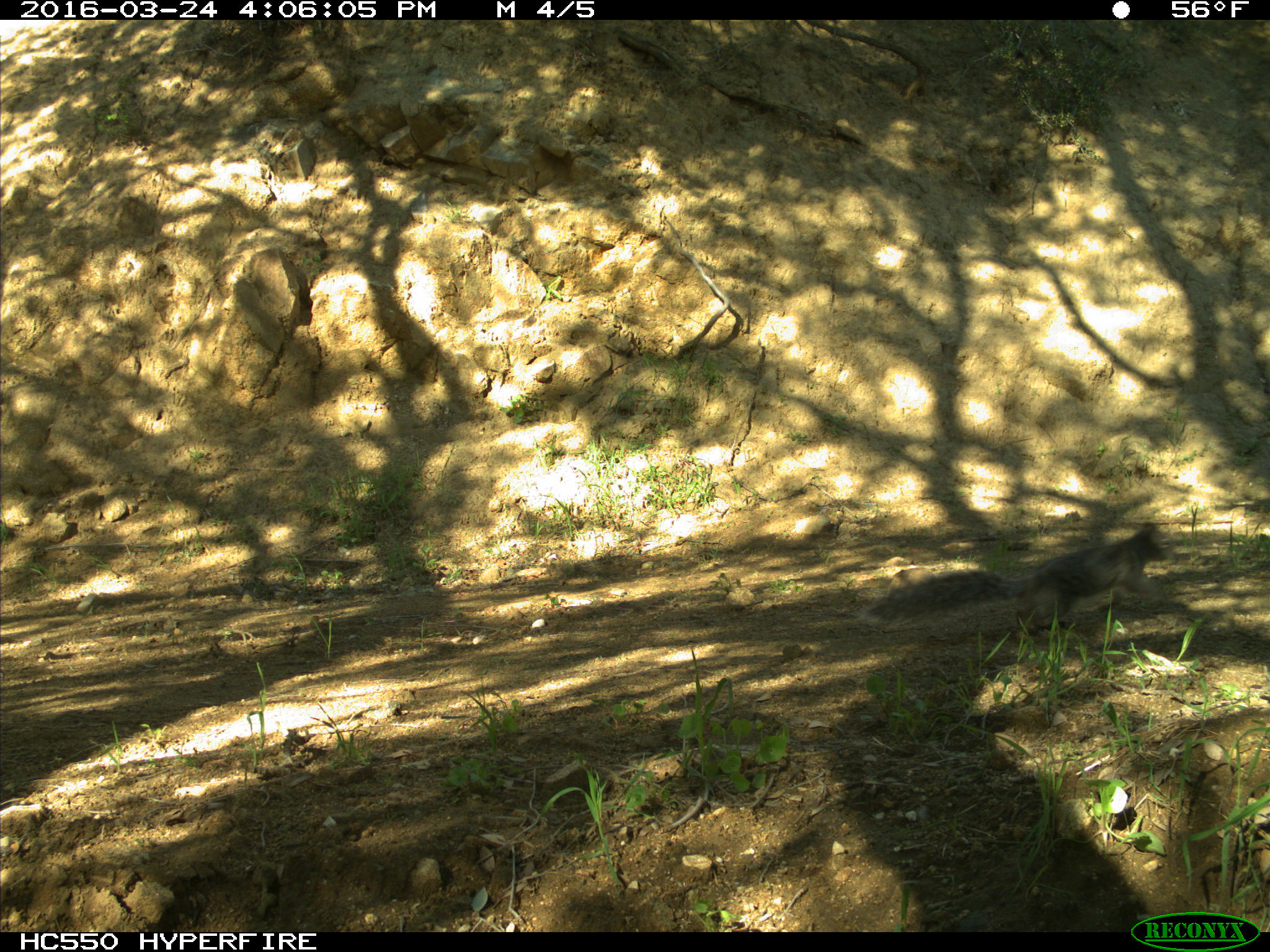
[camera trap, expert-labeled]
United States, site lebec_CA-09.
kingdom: Animalia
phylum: Chordata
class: Mammalia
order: Rodentia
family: Sciuridae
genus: Sciurus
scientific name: Sciurus carolinensis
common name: eastern gray squirrel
Sciurus carolinensis (eastern gray squirrel).